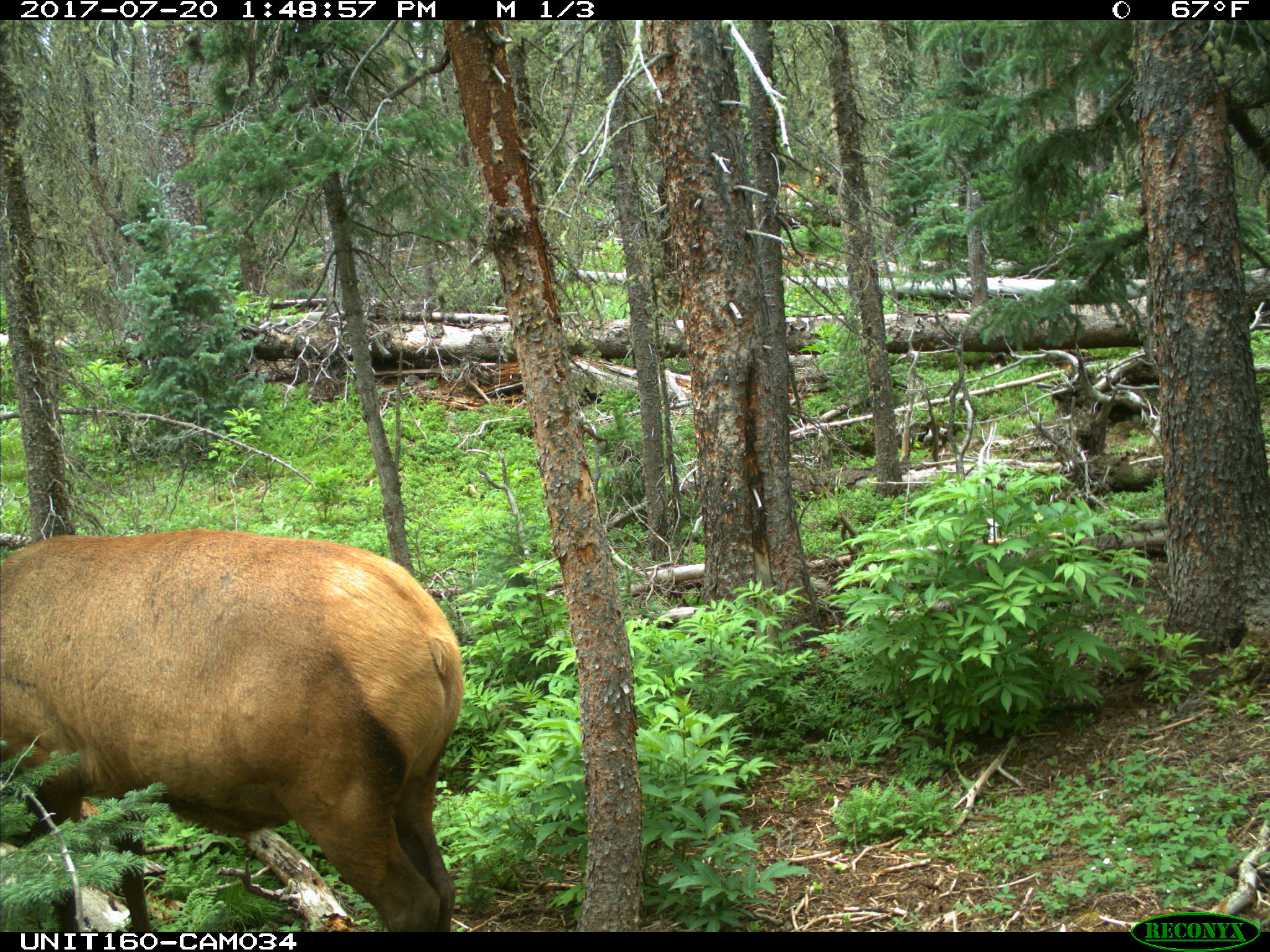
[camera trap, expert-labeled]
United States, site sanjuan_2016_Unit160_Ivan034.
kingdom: Animalia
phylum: Chordata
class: Mammalia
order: Artiodactyla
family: Cervidae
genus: Cervus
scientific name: Cervus elaphus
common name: red deer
Cervus elaphus (red deer).